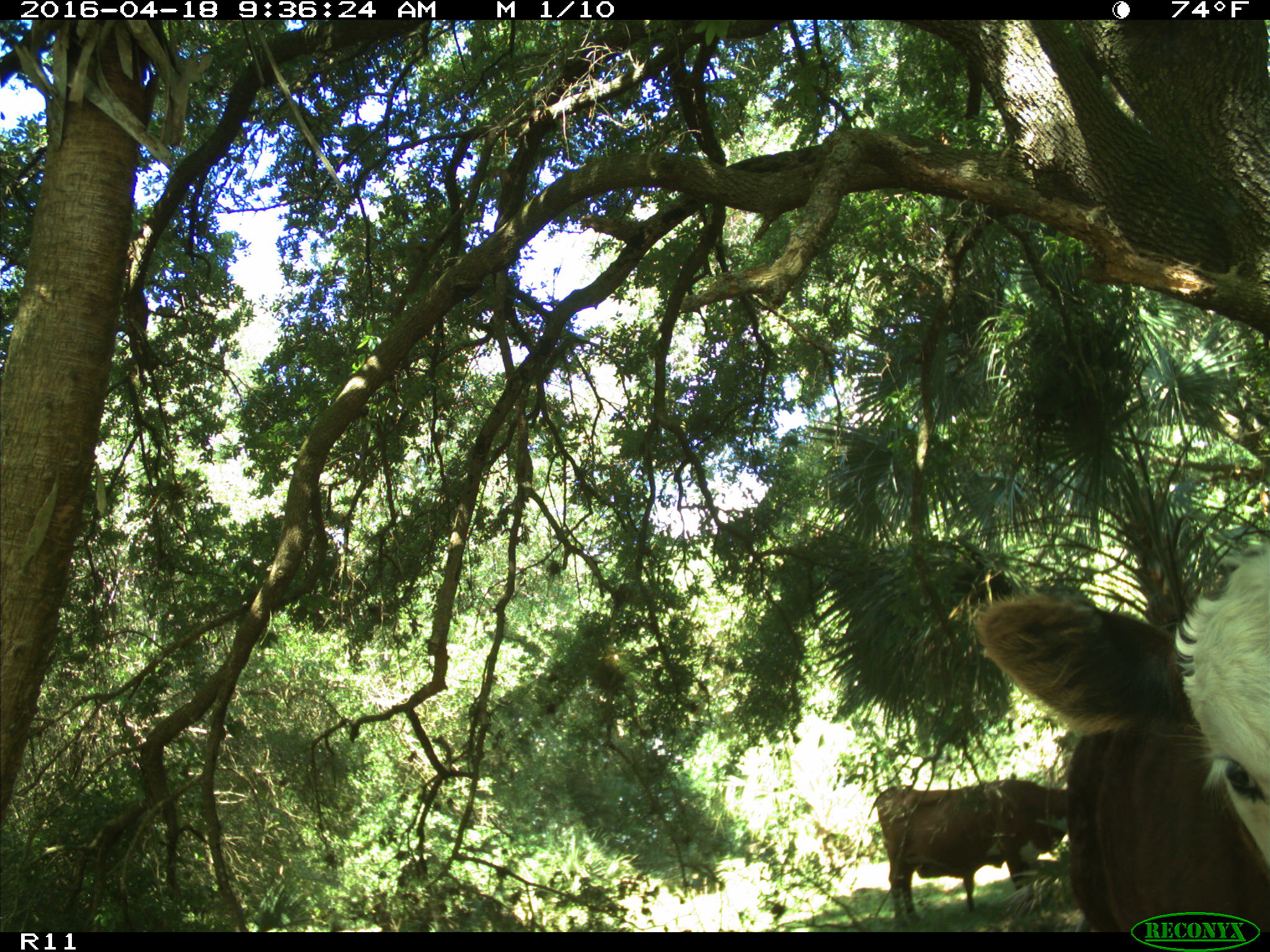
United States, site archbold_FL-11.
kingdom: Animalia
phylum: Chordata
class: Mammalia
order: Artiodactyla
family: Bovidae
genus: Bos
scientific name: Bos taurus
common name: domestic cow